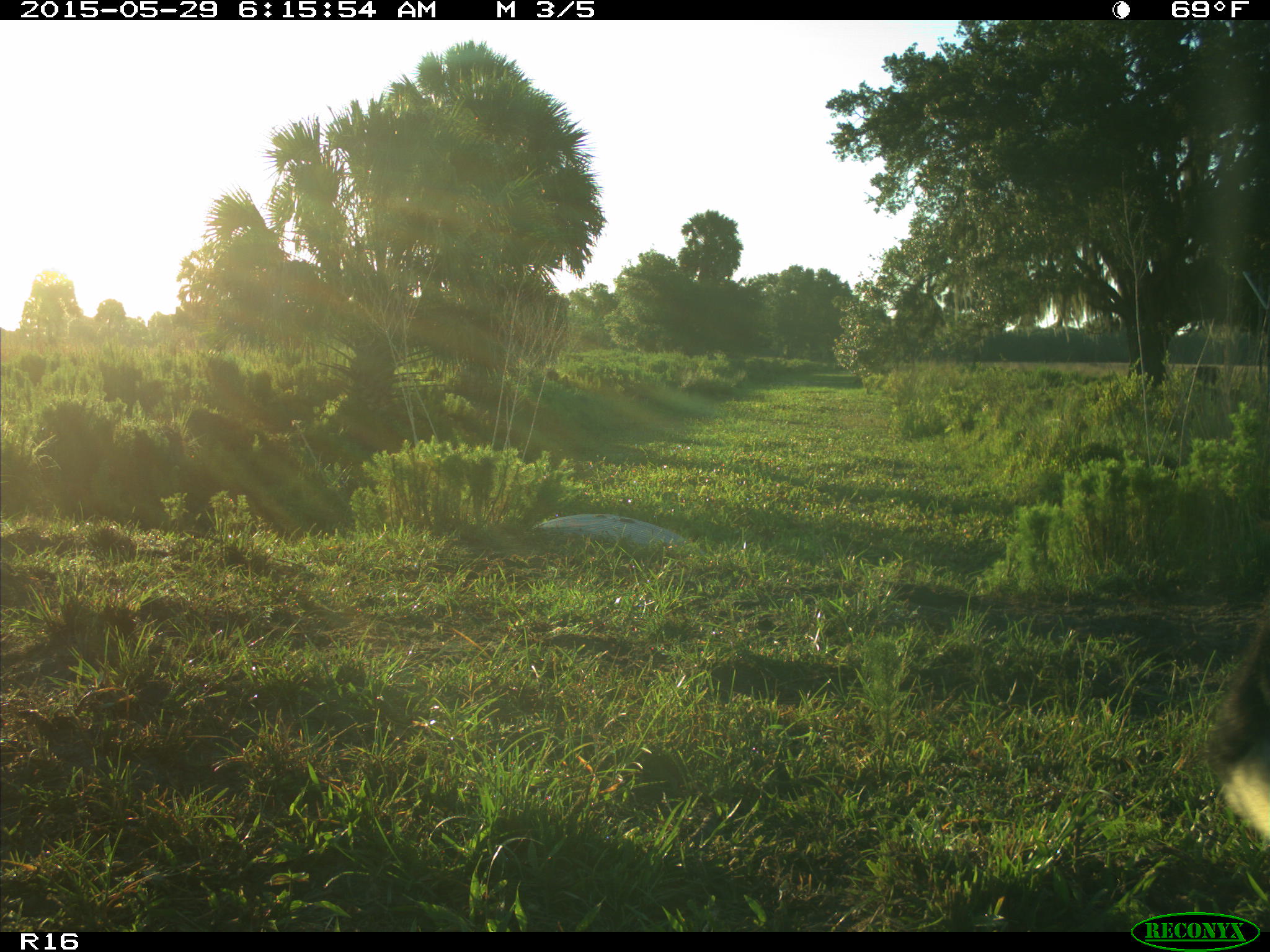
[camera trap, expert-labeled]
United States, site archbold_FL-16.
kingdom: Animalia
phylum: Chordata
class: Mammalia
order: Artiodactyla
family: Bovidae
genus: Bos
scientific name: Bos taurus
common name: domestic cow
Bos taurus (domestic cow).